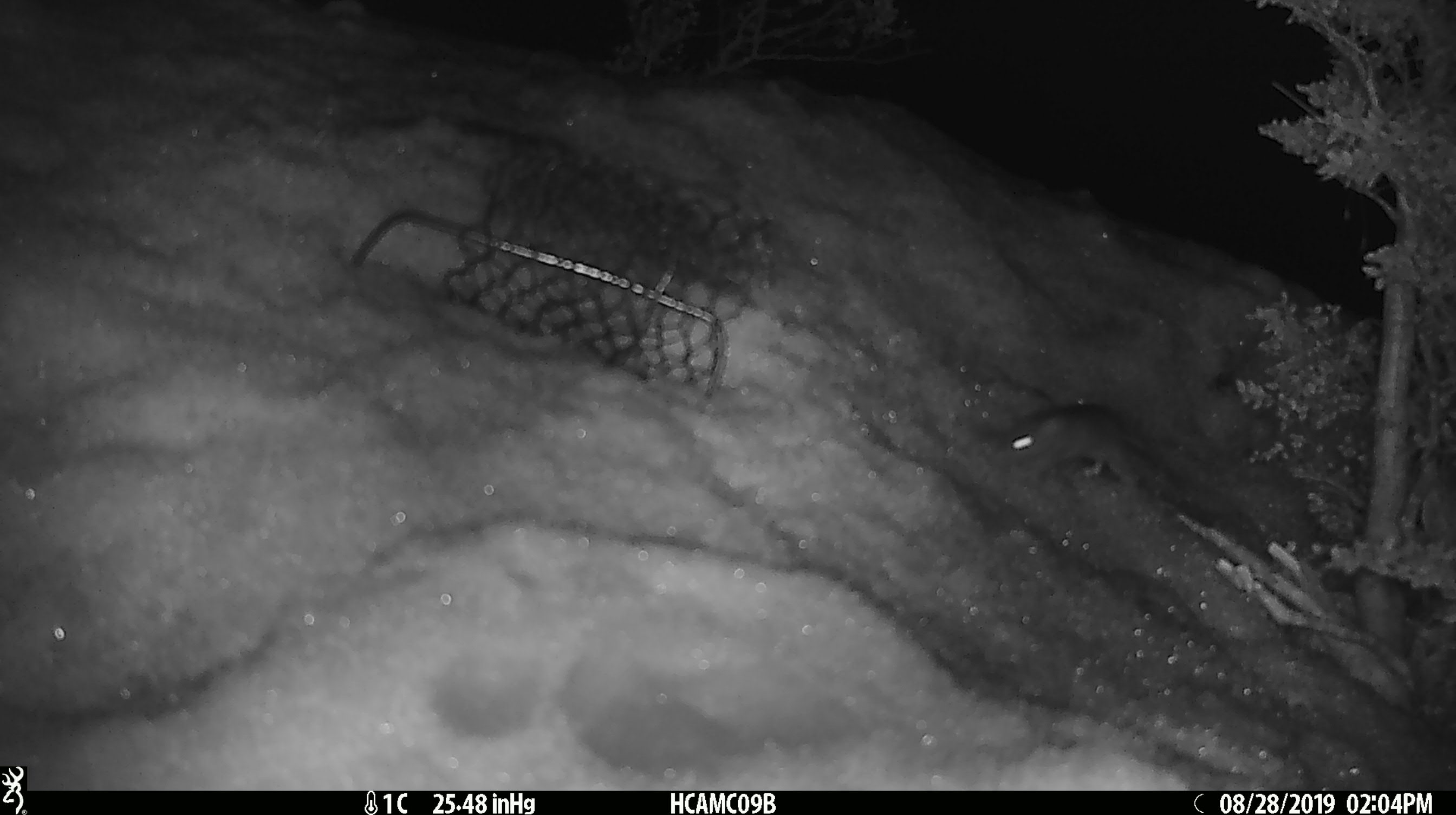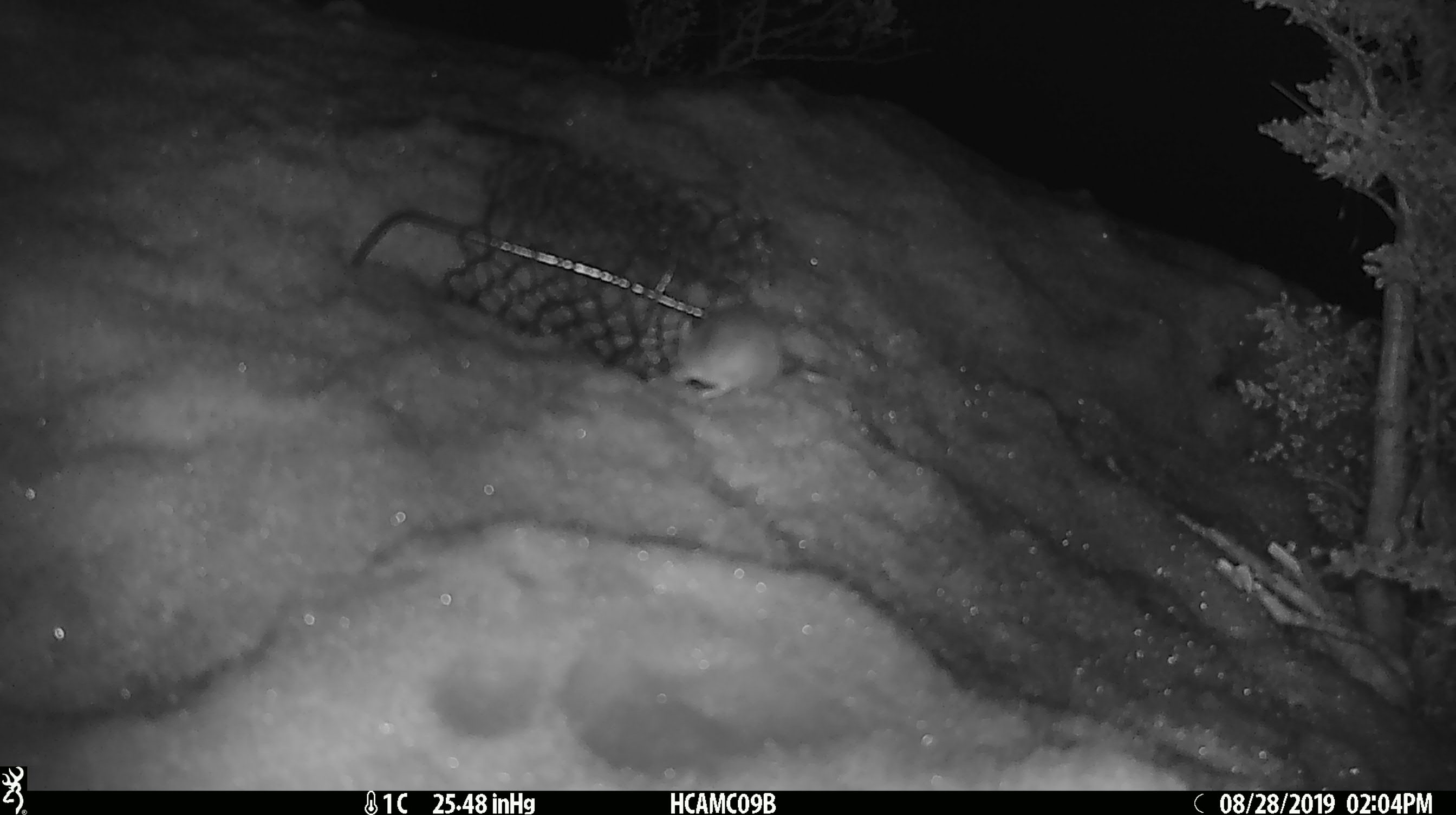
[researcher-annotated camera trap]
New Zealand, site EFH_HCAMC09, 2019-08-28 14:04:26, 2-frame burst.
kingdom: Animalia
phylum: Chordata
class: Mammalia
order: Rodentia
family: Muridae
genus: Mus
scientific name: Mus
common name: mouse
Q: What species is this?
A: Mouse (Mus).